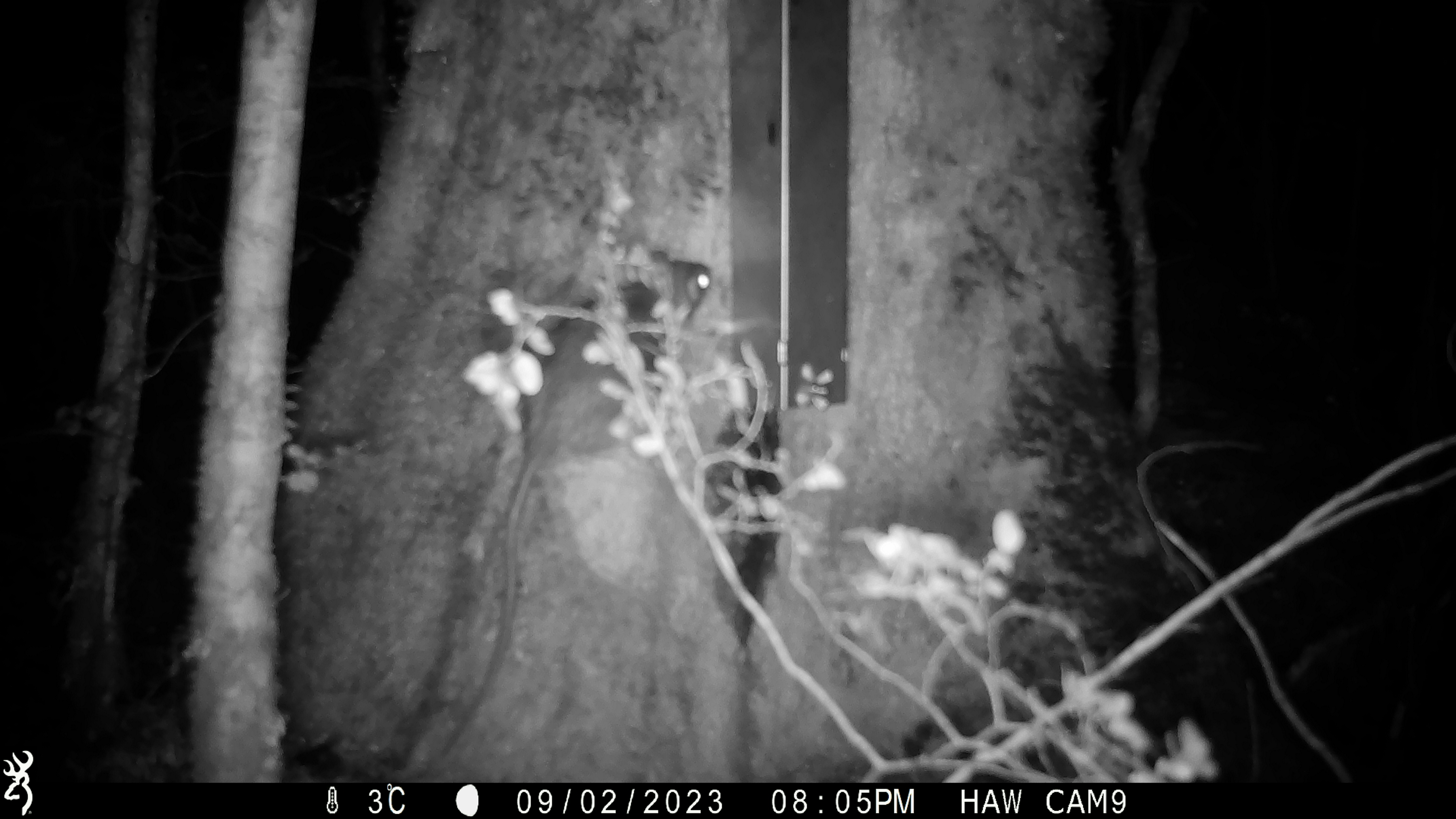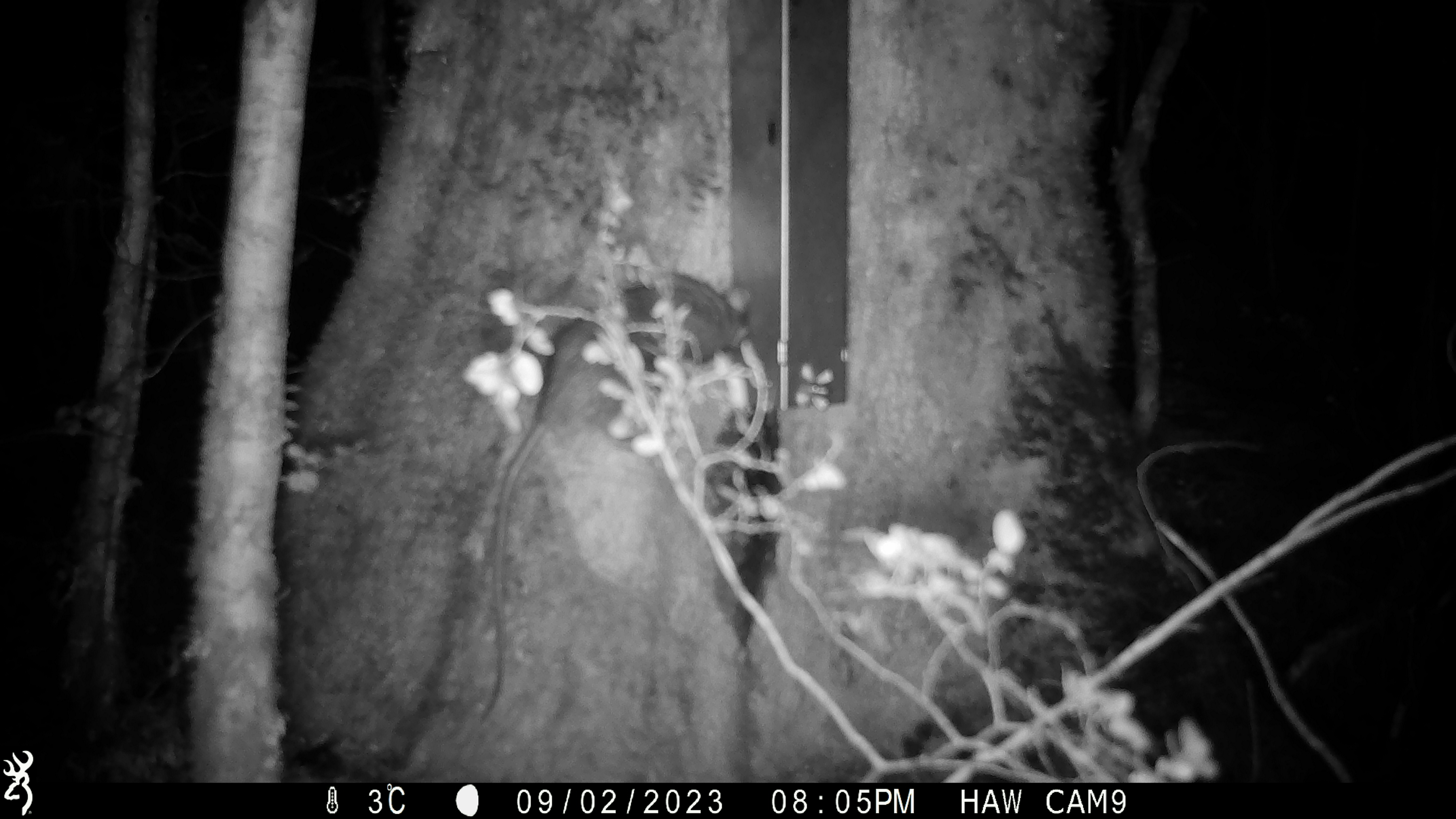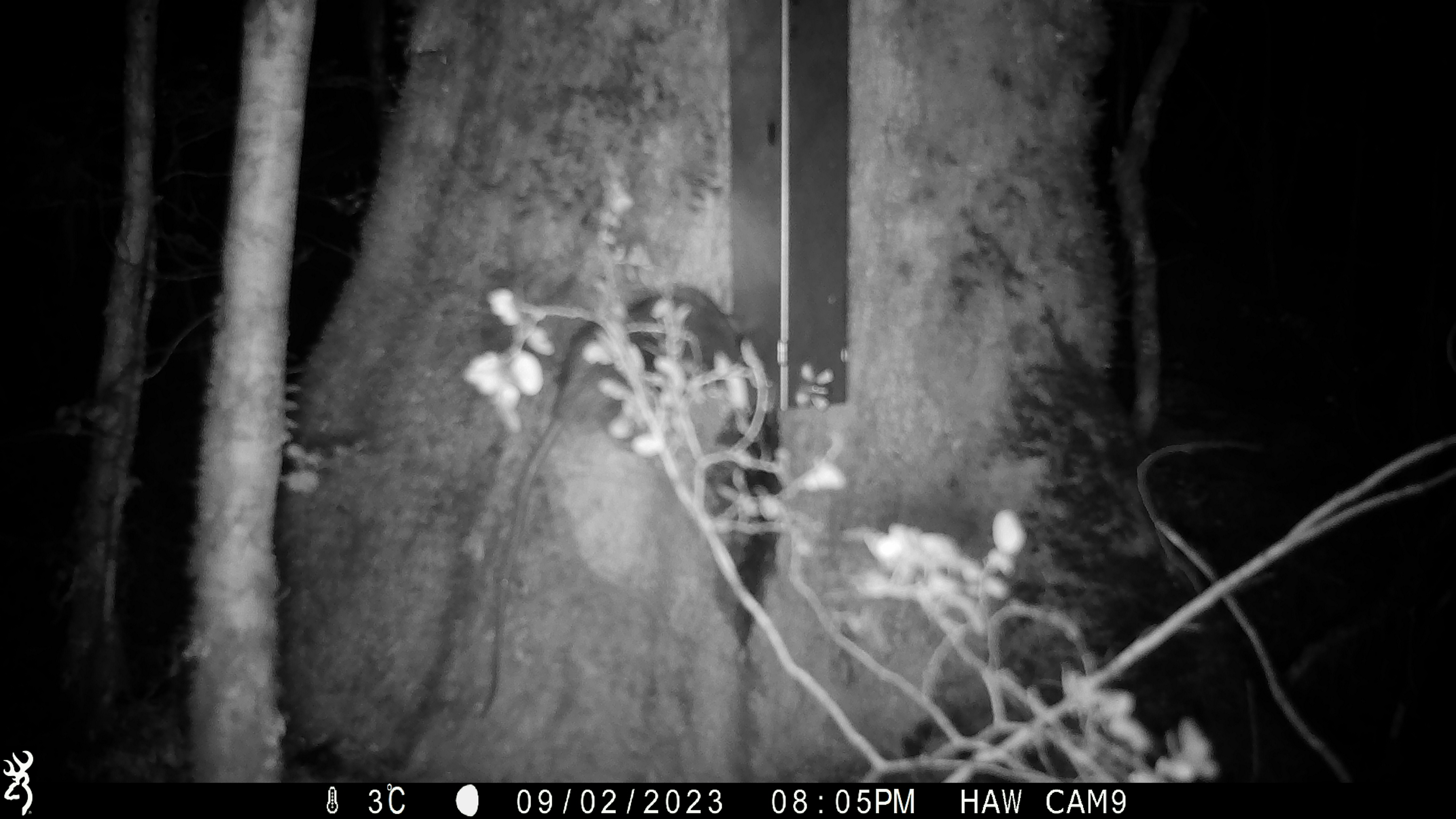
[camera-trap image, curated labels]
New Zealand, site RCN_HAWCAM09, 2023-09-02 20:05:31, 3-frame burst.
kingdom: Animalia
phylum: Chordata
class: Mammalia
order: Rodentia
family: Muridae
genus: Rattus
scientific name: Rattus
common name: rat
Rat (Rattus).